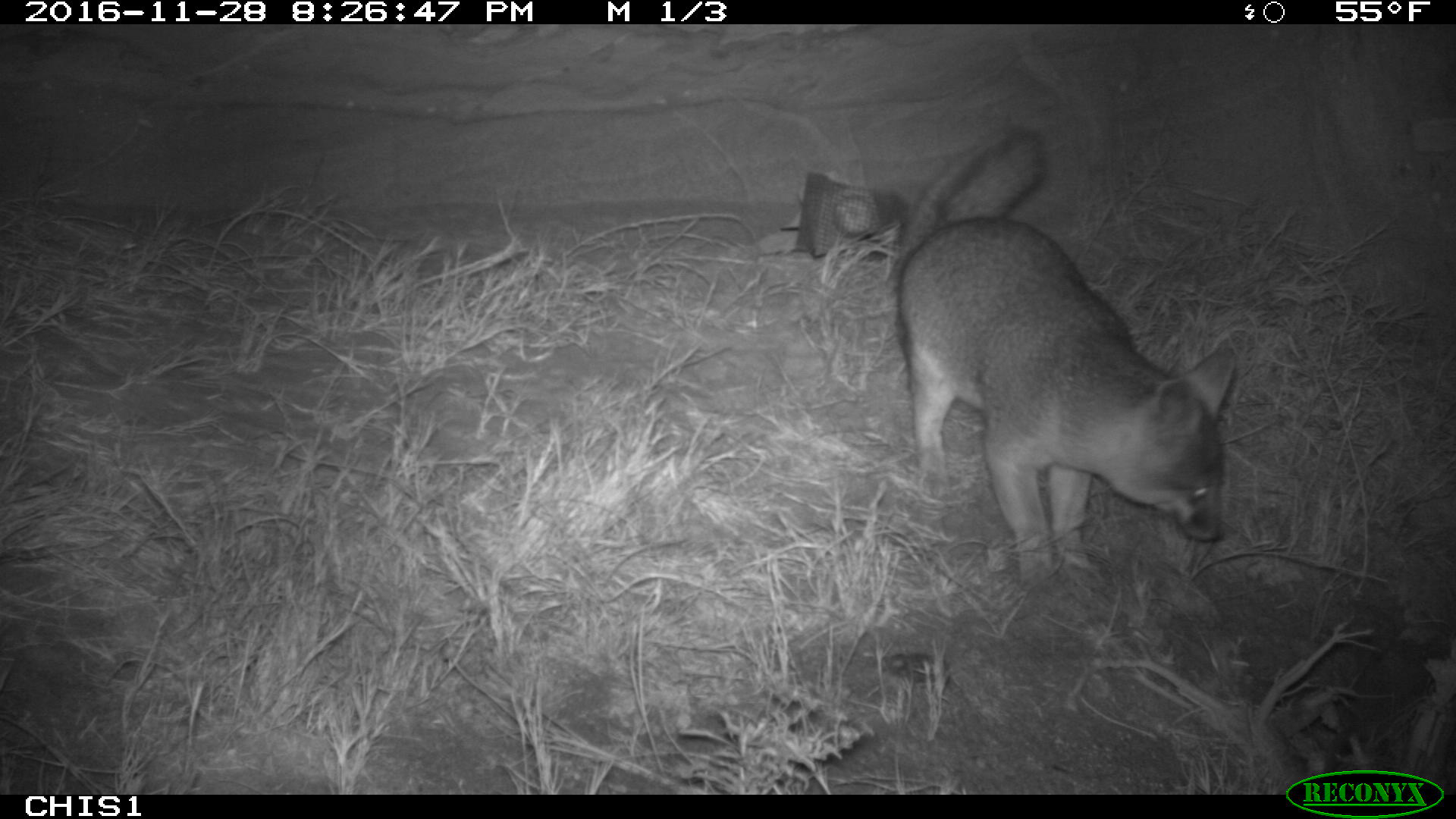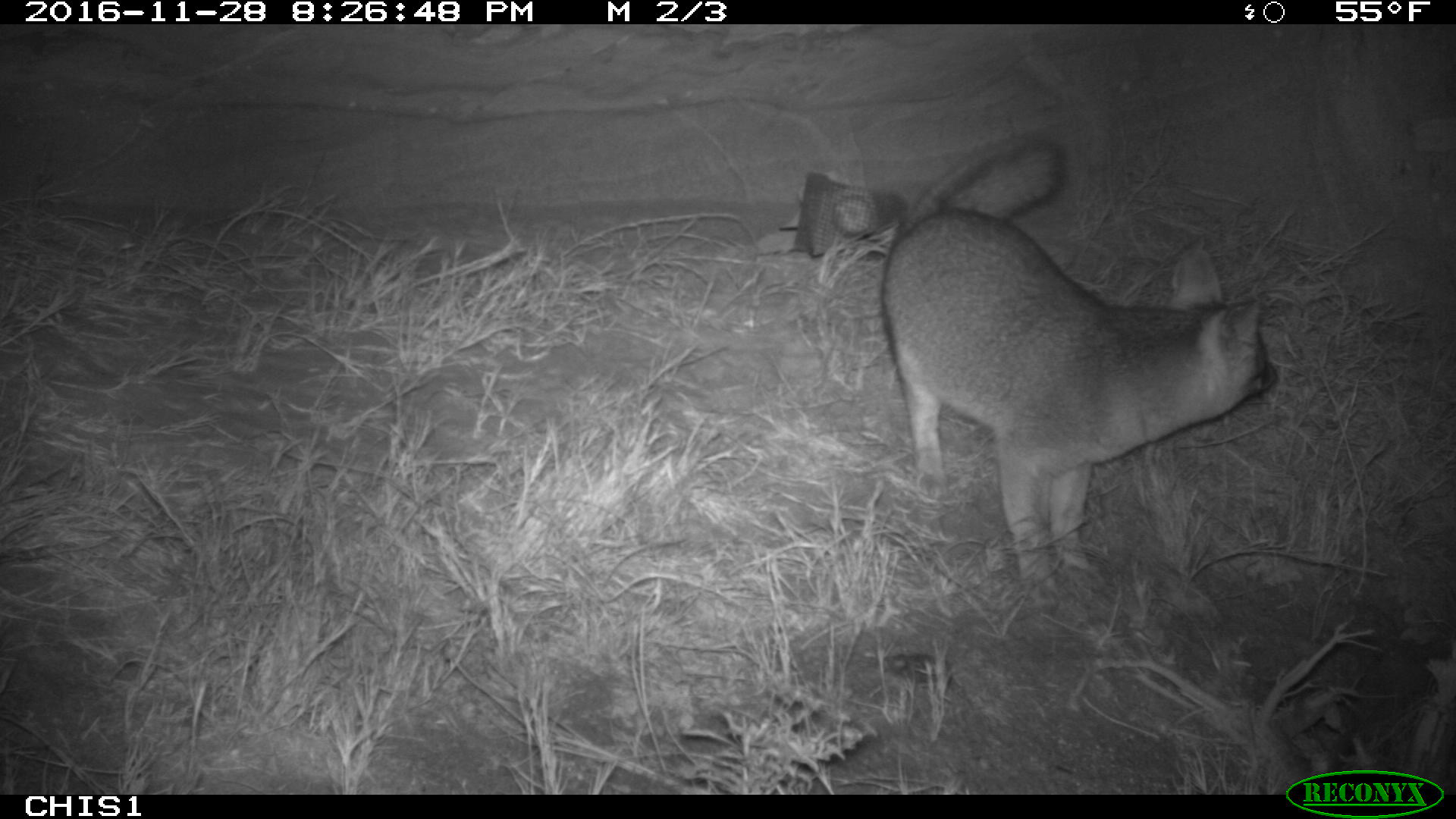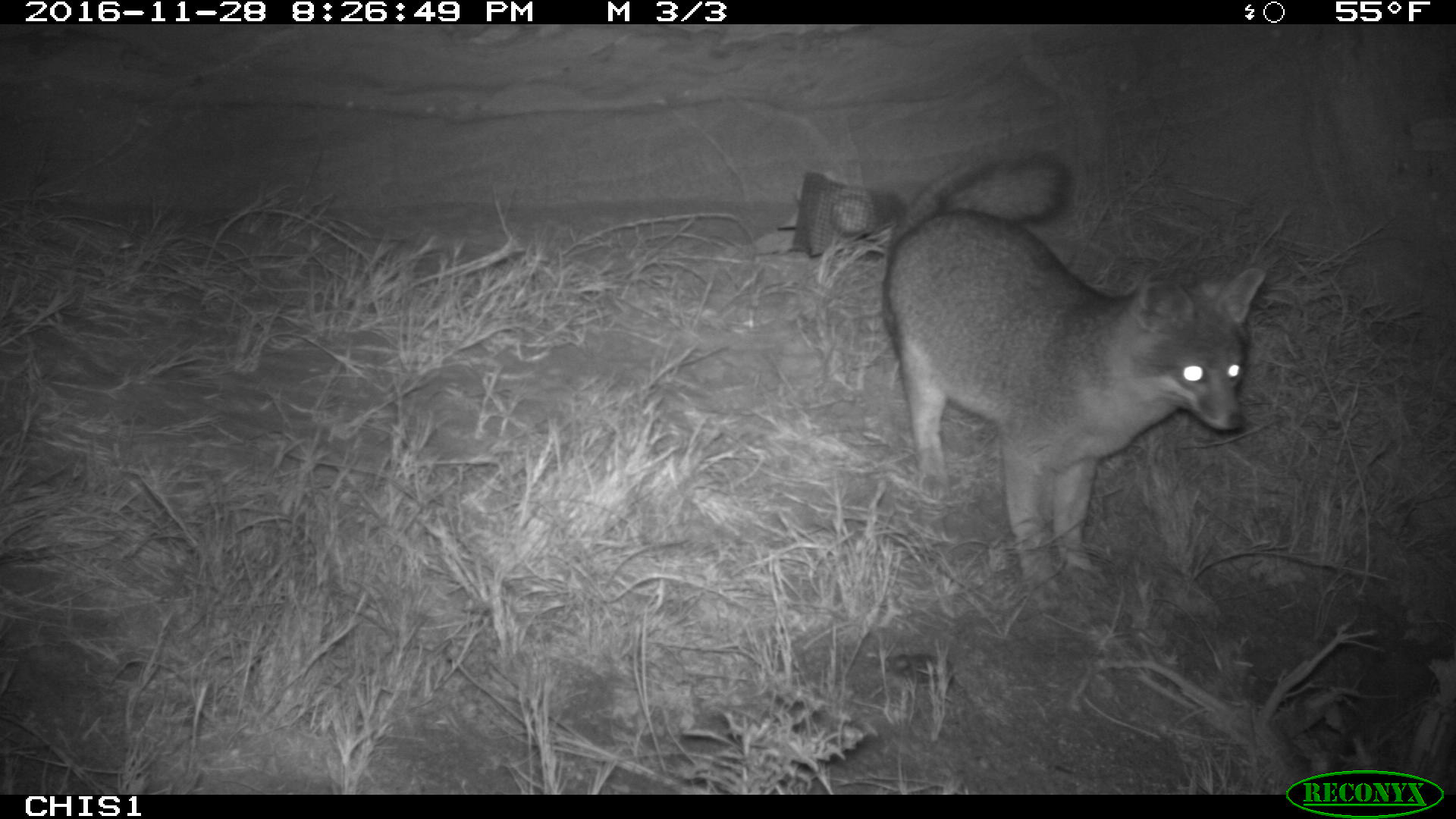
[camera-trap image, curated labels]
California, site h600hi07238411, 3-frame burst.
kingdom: Animalia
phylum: Chordata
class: Mammalia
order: Carnivora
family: Canidae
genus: Urocyon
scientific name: Urocyon littoralis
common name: island fox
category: fox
Fox (island fox) (Urocyon littoralis).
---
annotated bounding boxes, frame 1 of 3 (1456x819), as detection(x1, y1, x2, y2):
fox: detection(889, 125, 1237, 601)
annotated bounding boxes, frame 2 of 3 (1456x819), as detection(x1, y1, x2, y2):
fox: detection(880, 137, 1275, 606)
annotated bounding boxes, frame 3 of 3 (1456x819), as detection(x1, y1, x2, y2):
fox: detection(881, 155, 1265, 615)